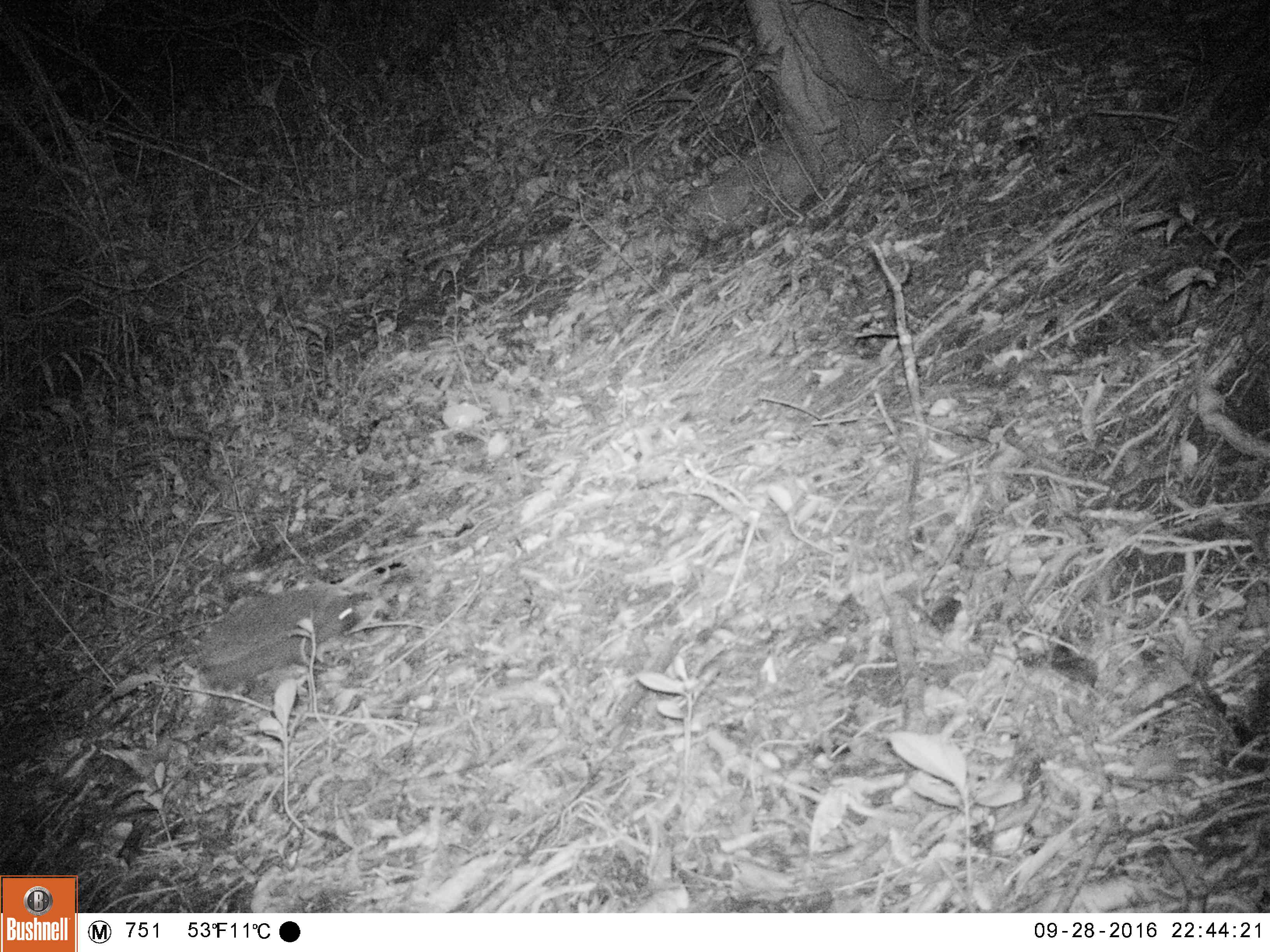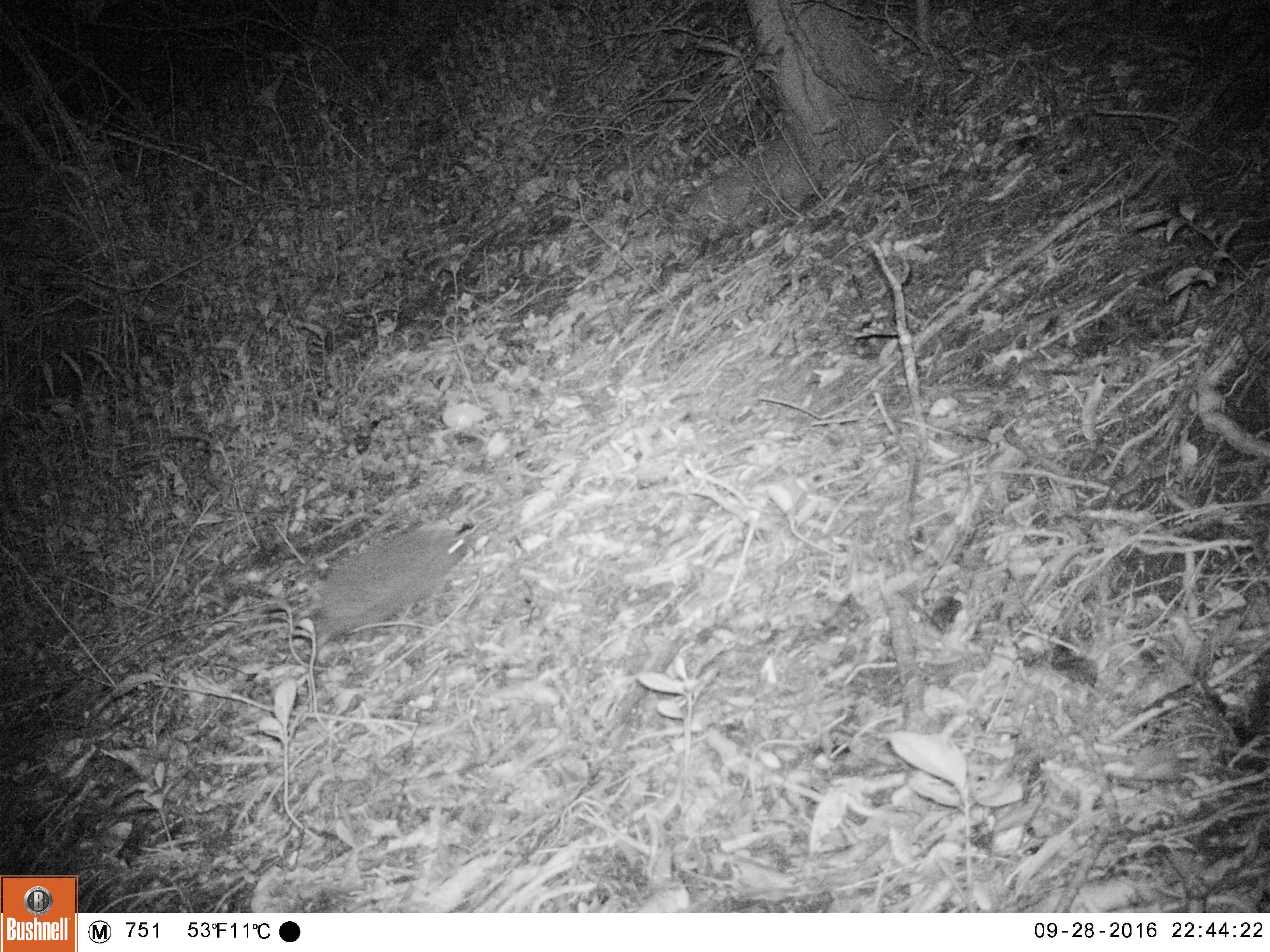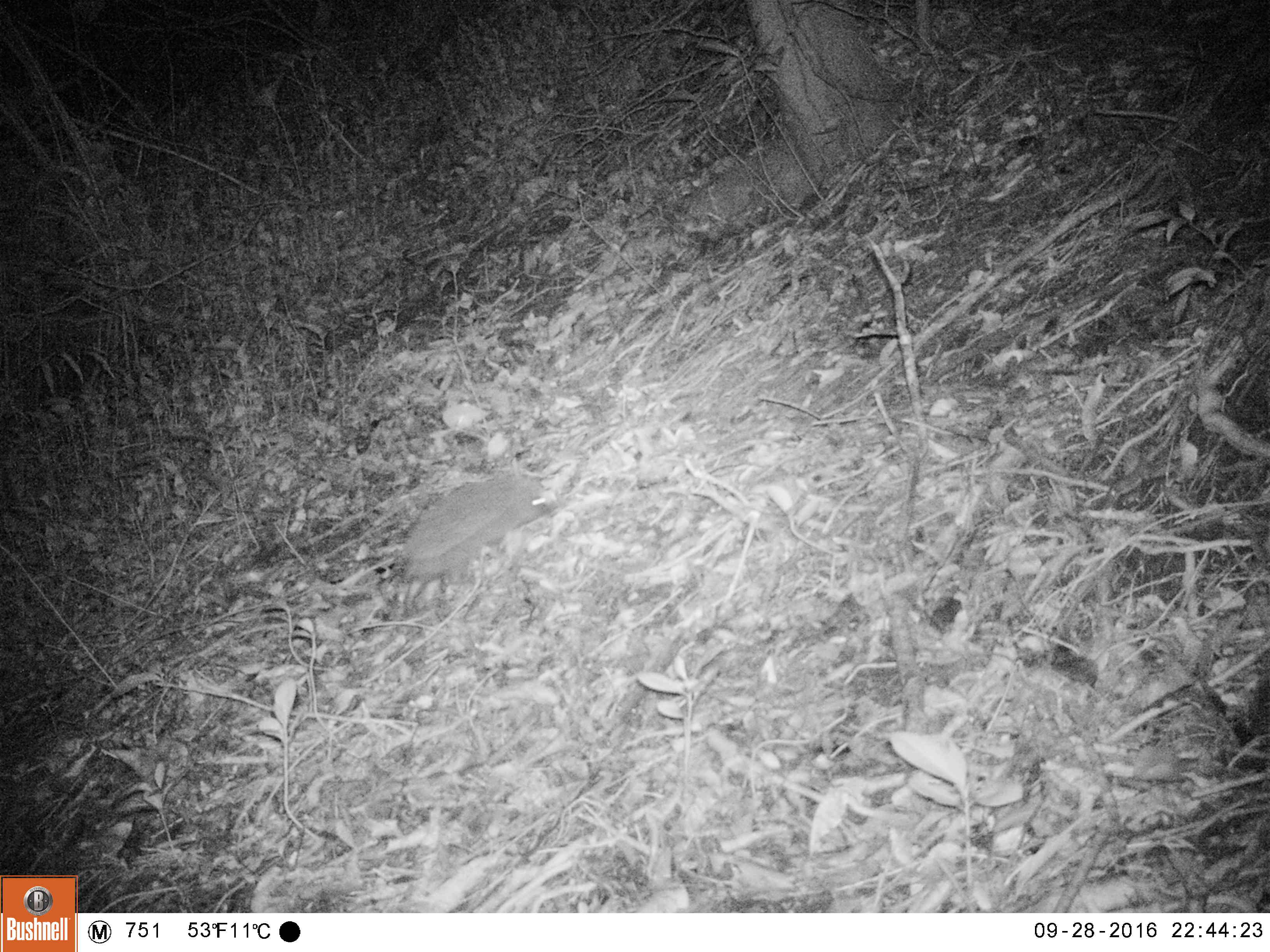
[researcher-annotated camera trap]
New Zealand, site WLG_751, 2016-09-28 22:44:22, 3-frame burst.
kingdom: Animalia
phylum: Chordata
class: Mammalia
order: Eulipotyphla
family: Erinaceidae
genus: Erinaceus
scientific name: Erinaceus europaeus europaeus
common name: european hedgehog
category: hedgehog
Hedgehog (european hedgehog) (Erinaceus europaeus europaeus).